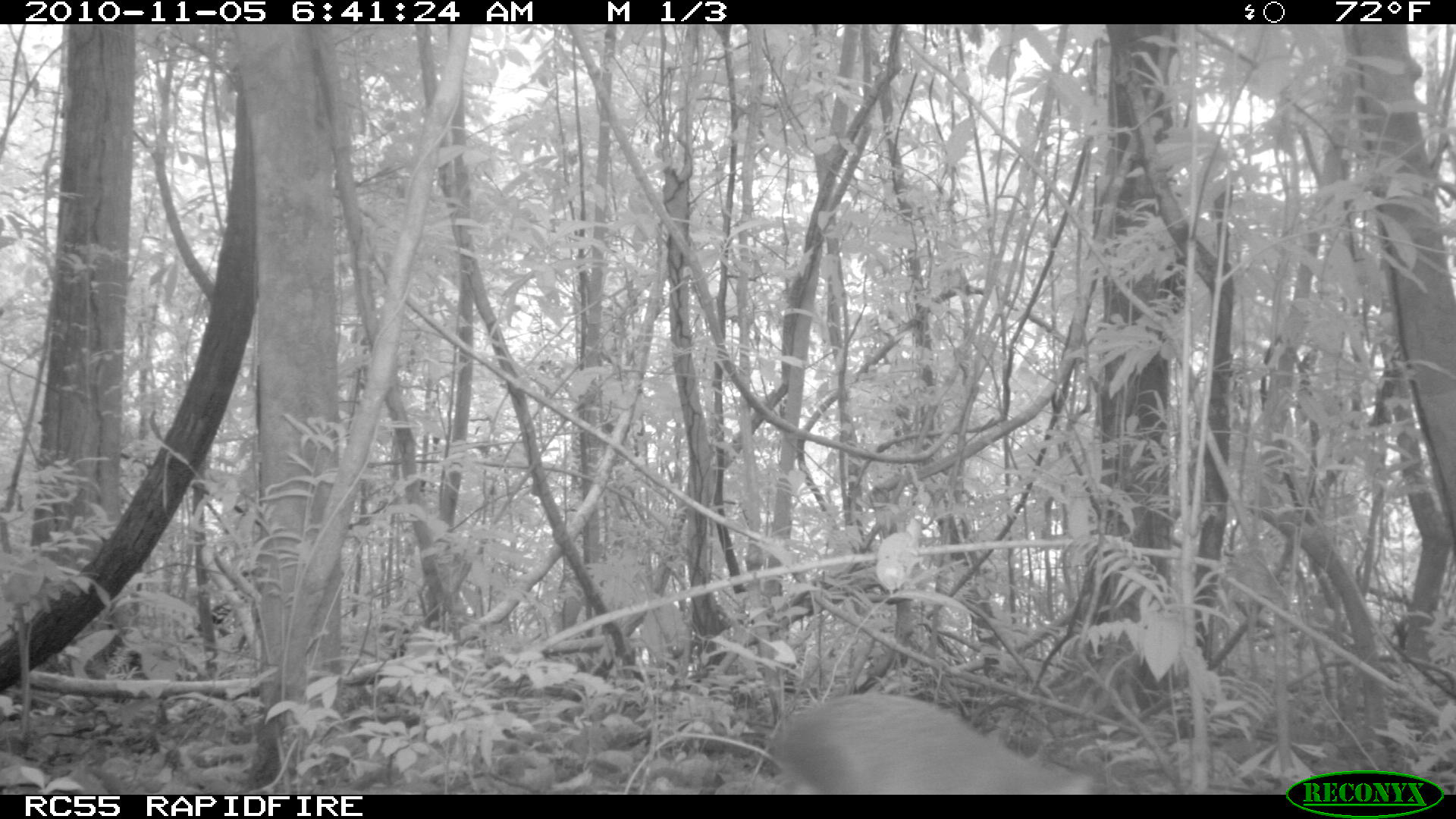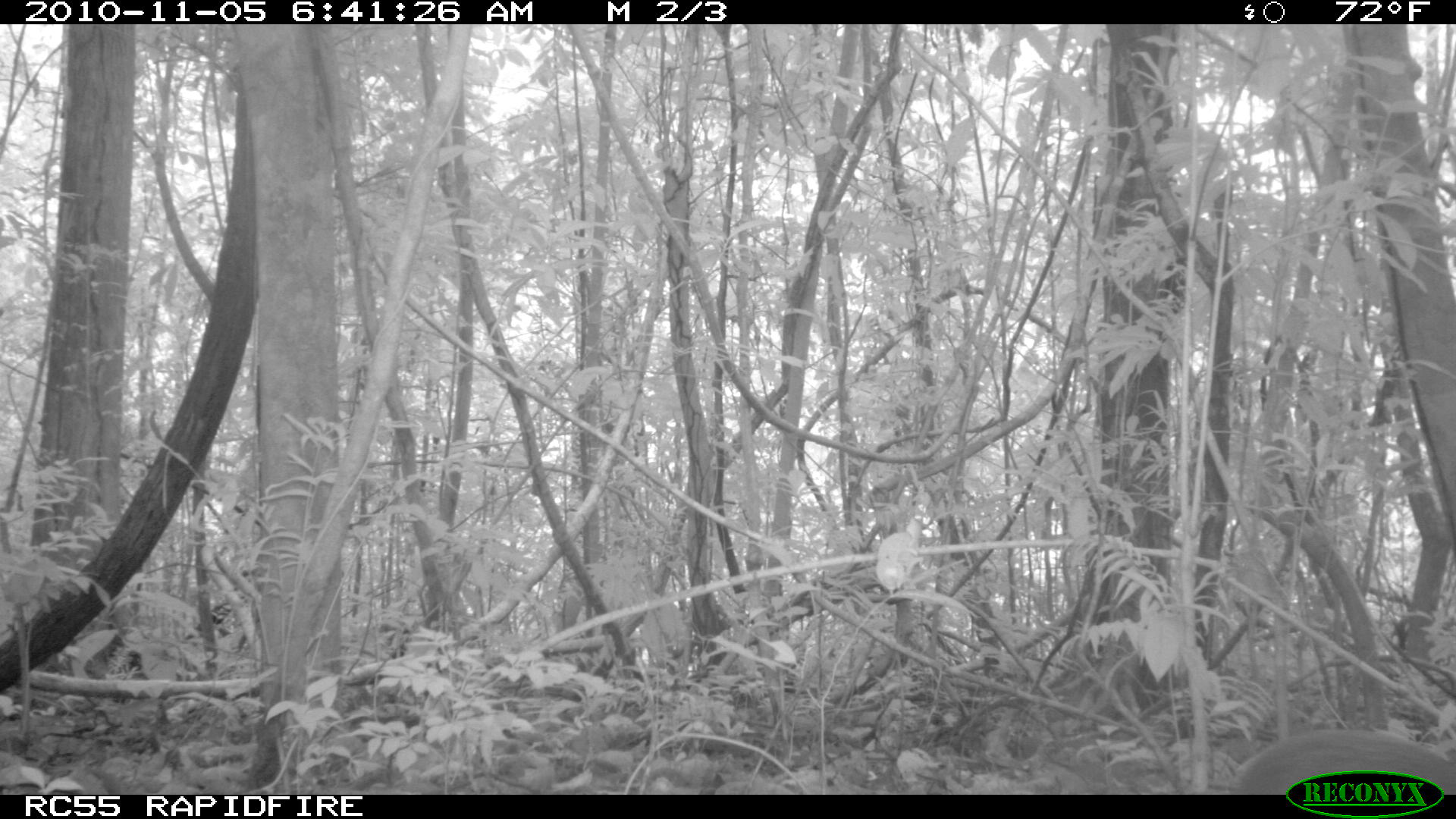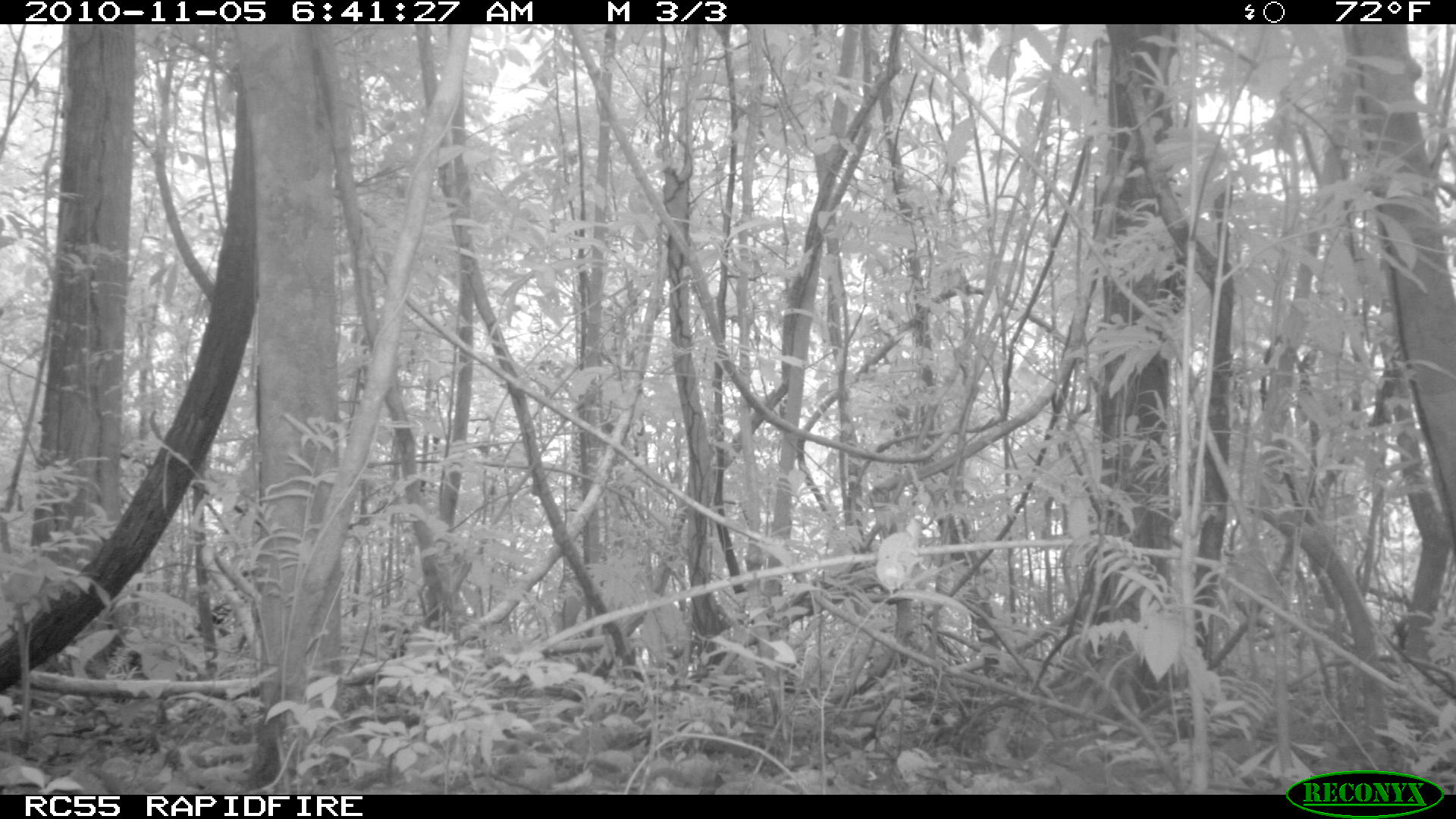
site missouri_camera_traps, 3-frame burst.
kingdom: Animalia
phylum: Chordata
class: Mammalia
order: Rodentia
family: Dasyproctidae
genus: Dasyprocta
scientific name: Dasyprocta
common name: agouti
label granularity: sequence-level